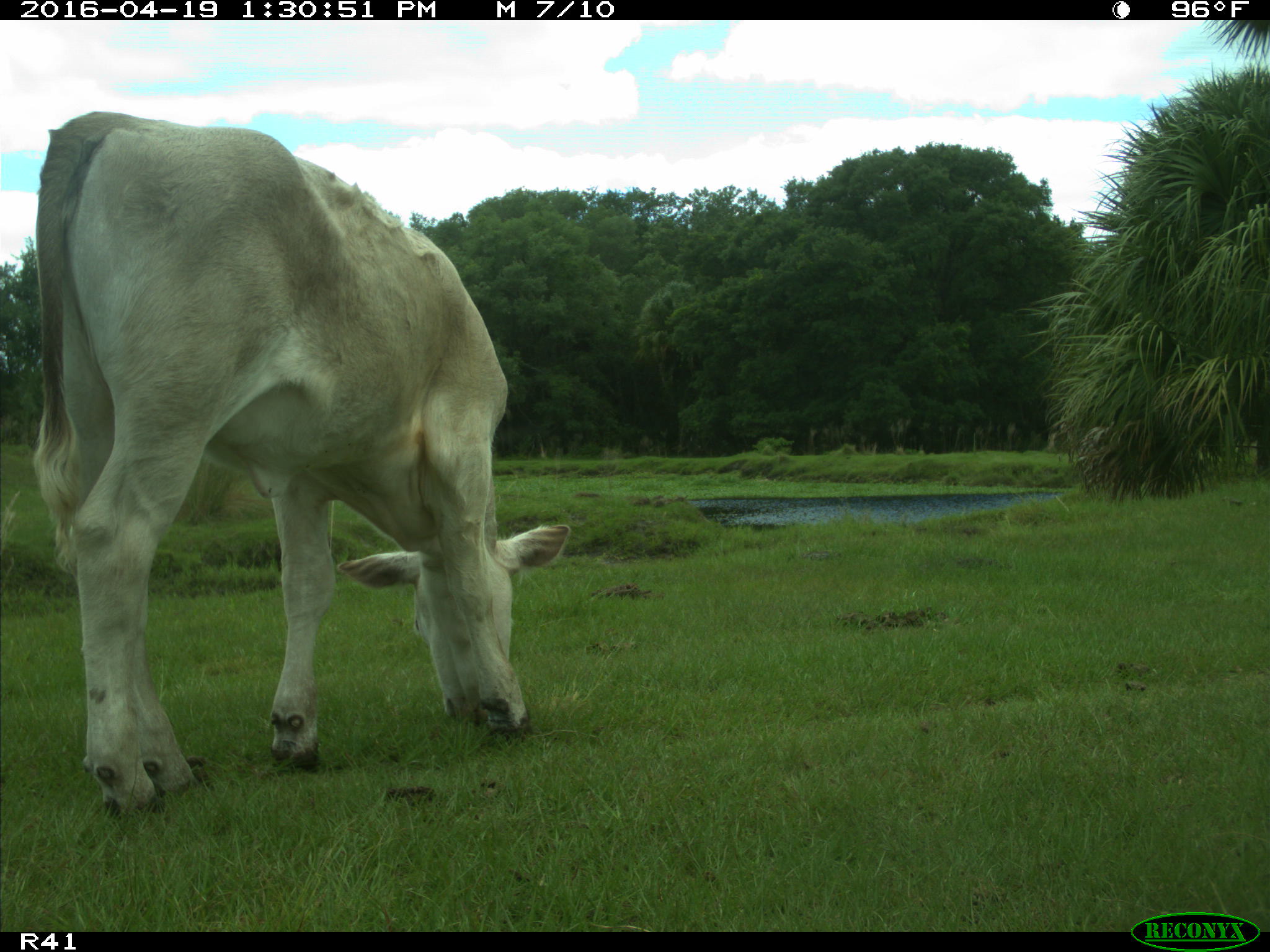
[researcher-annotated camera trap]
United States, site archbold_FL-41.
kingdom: Animalia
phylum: Chordata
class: Mammalia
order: Artiodactyla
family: Bovidae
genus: Bos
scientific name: Bos taurus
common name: domestic cow